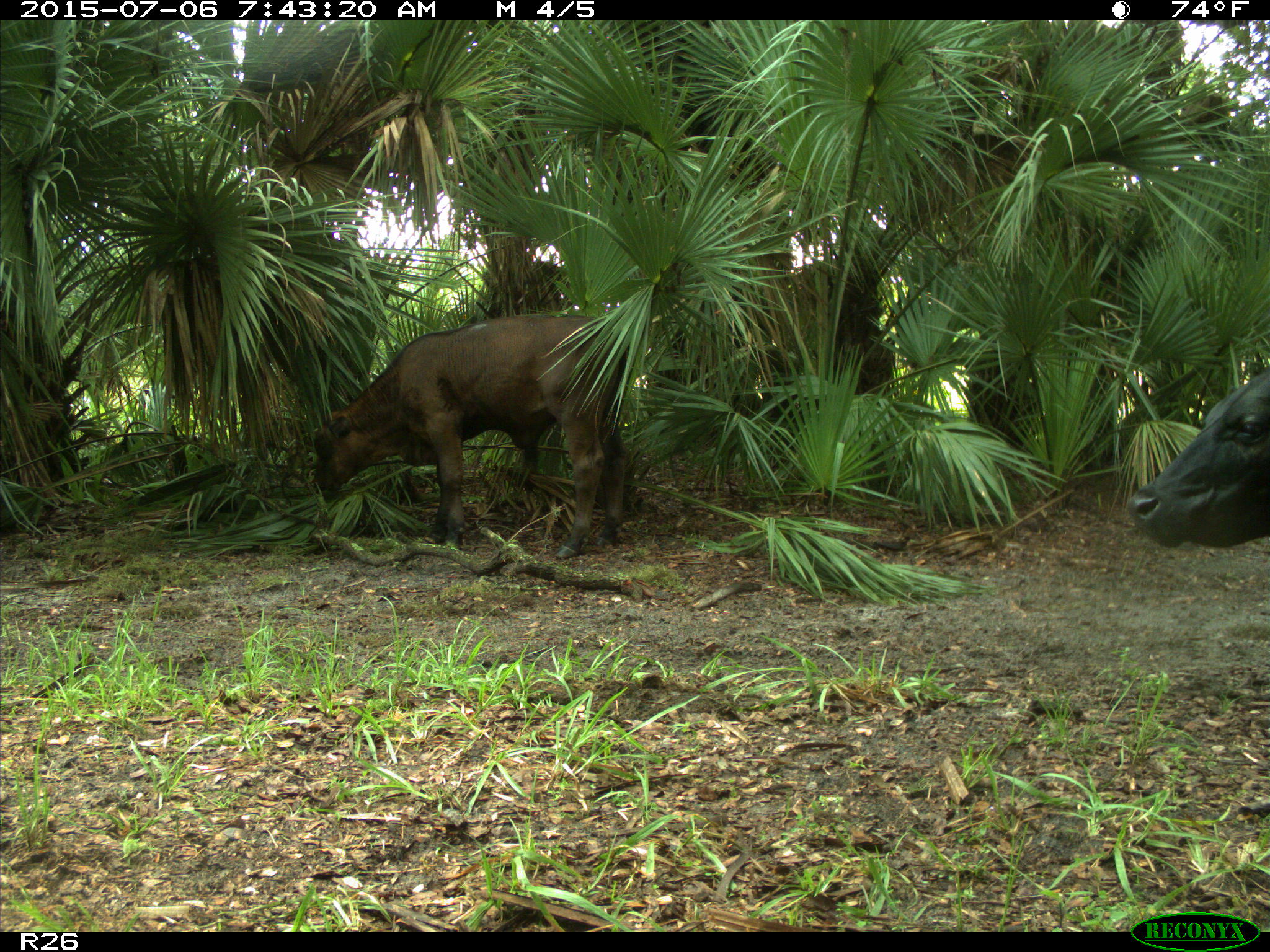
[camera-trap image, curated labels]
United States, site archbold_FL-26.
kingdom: Animalia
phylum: Chordata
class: Mammalia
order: Artiodactyla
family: Bovidae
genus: Bos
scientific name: Bos taurus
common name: domestic cow